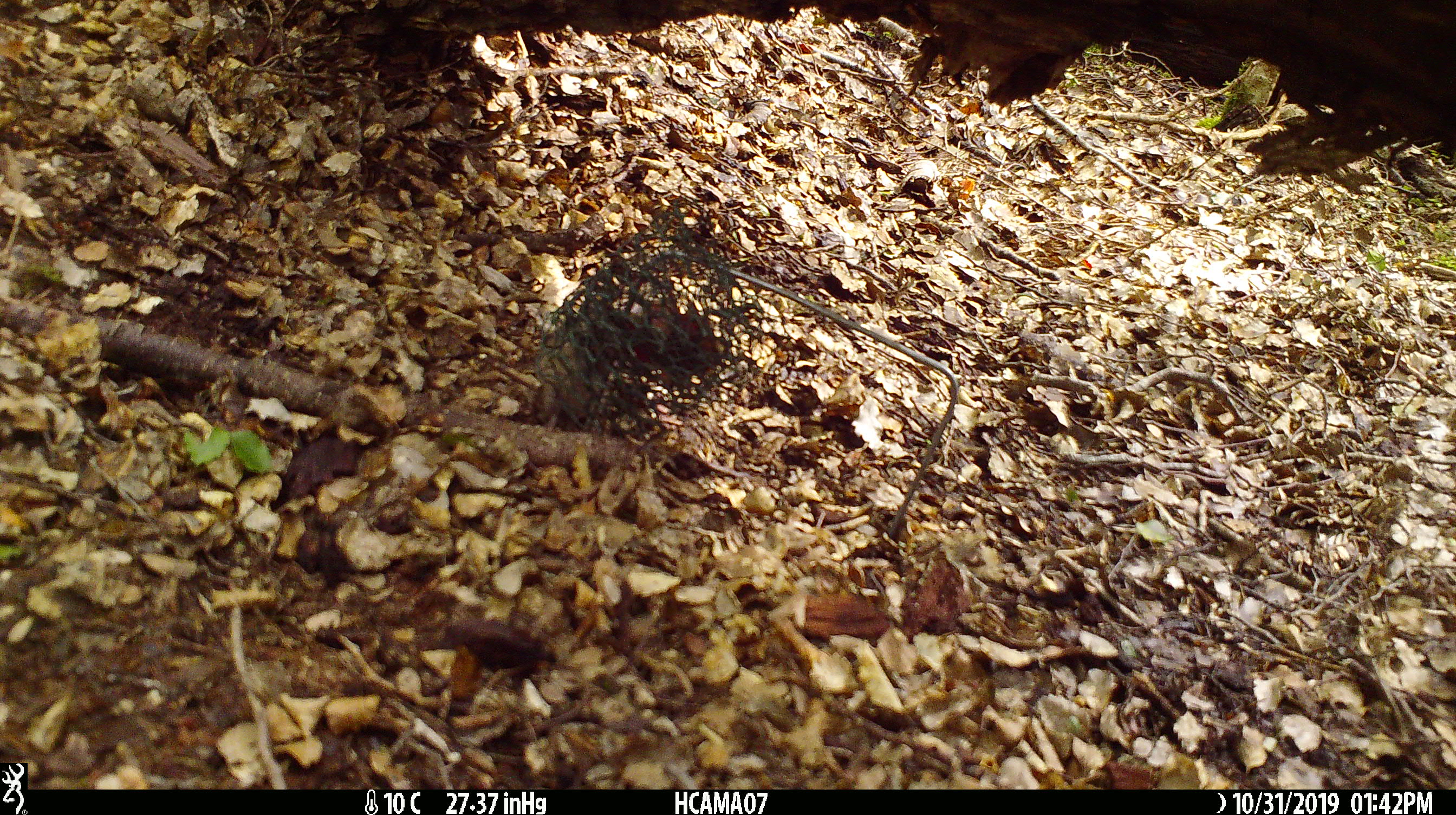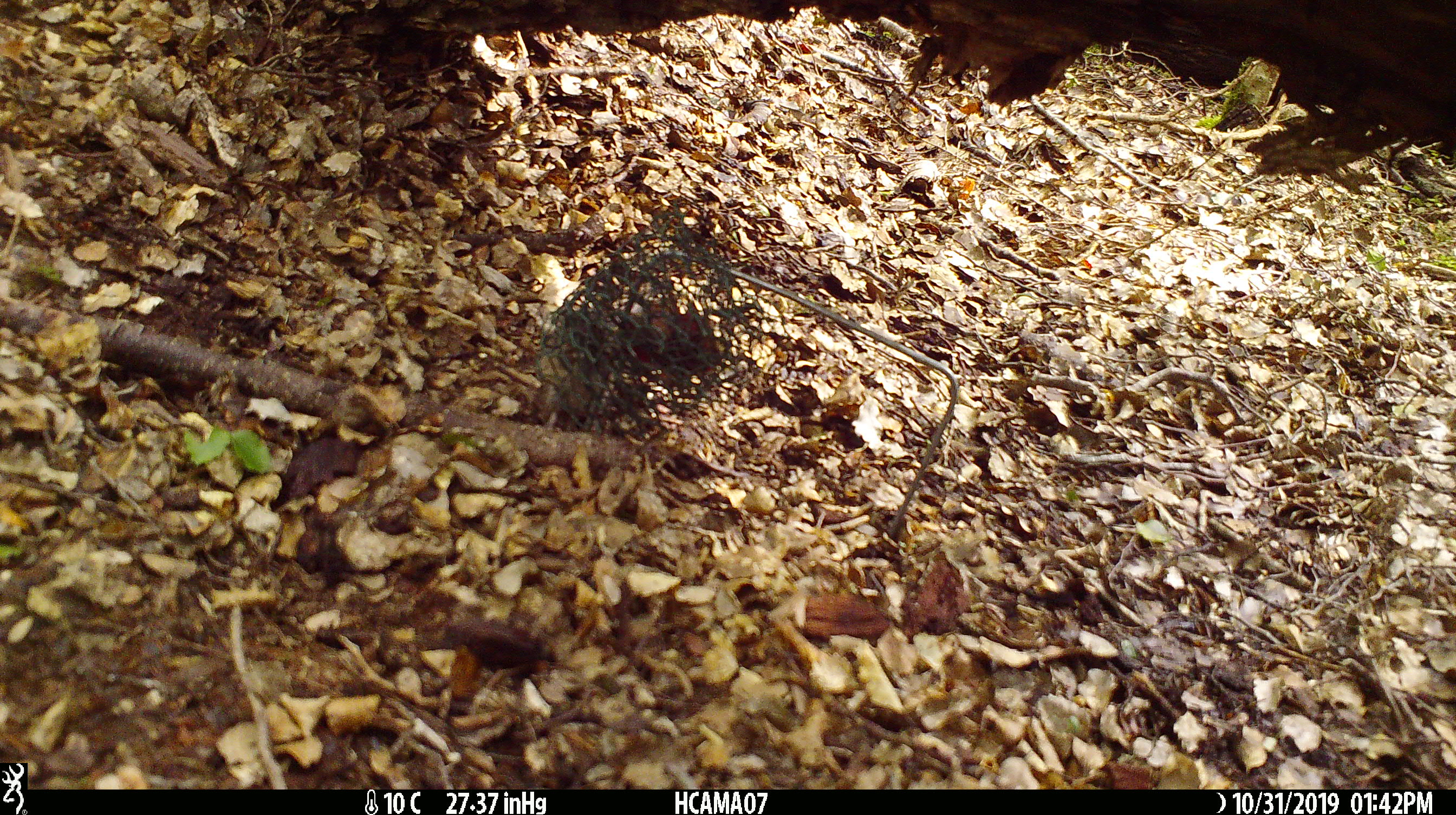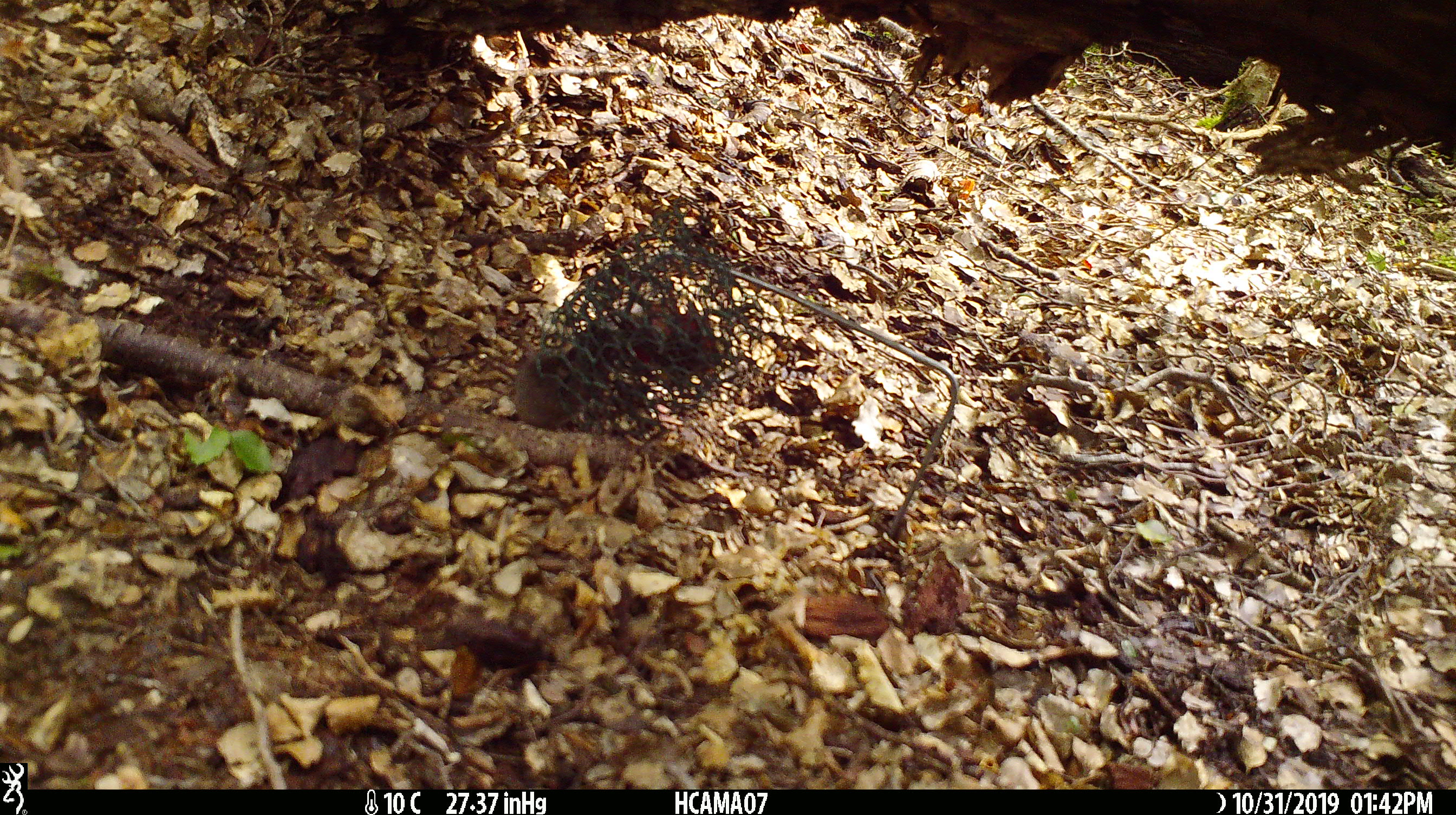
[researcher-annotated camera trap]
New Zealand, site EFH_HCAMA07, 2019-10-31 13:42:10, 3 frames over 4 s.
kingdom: Animalia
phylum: Chordata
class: Mammalia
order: Rodentia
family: Muridae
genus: Mus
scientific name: Mus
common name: mouse